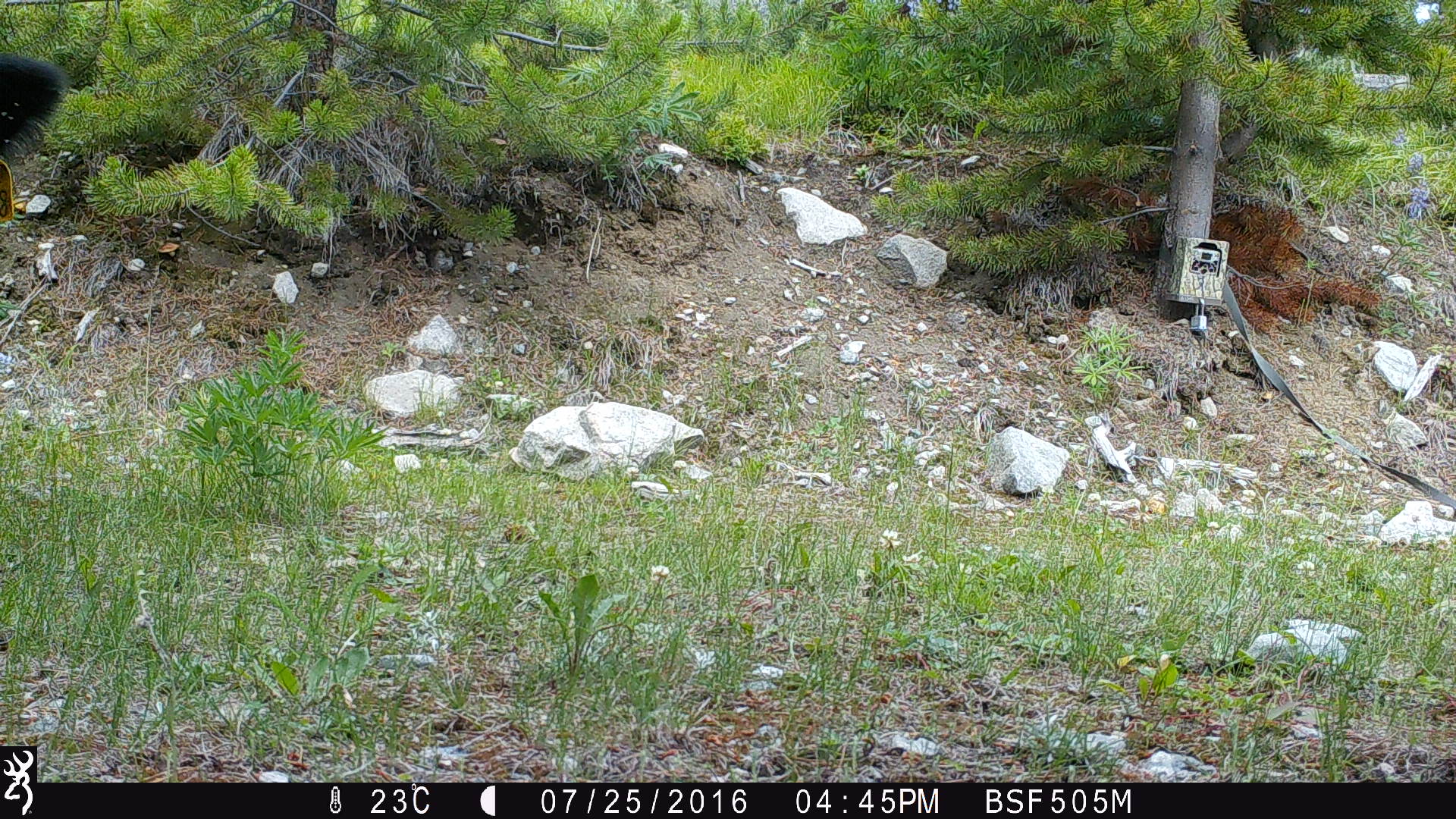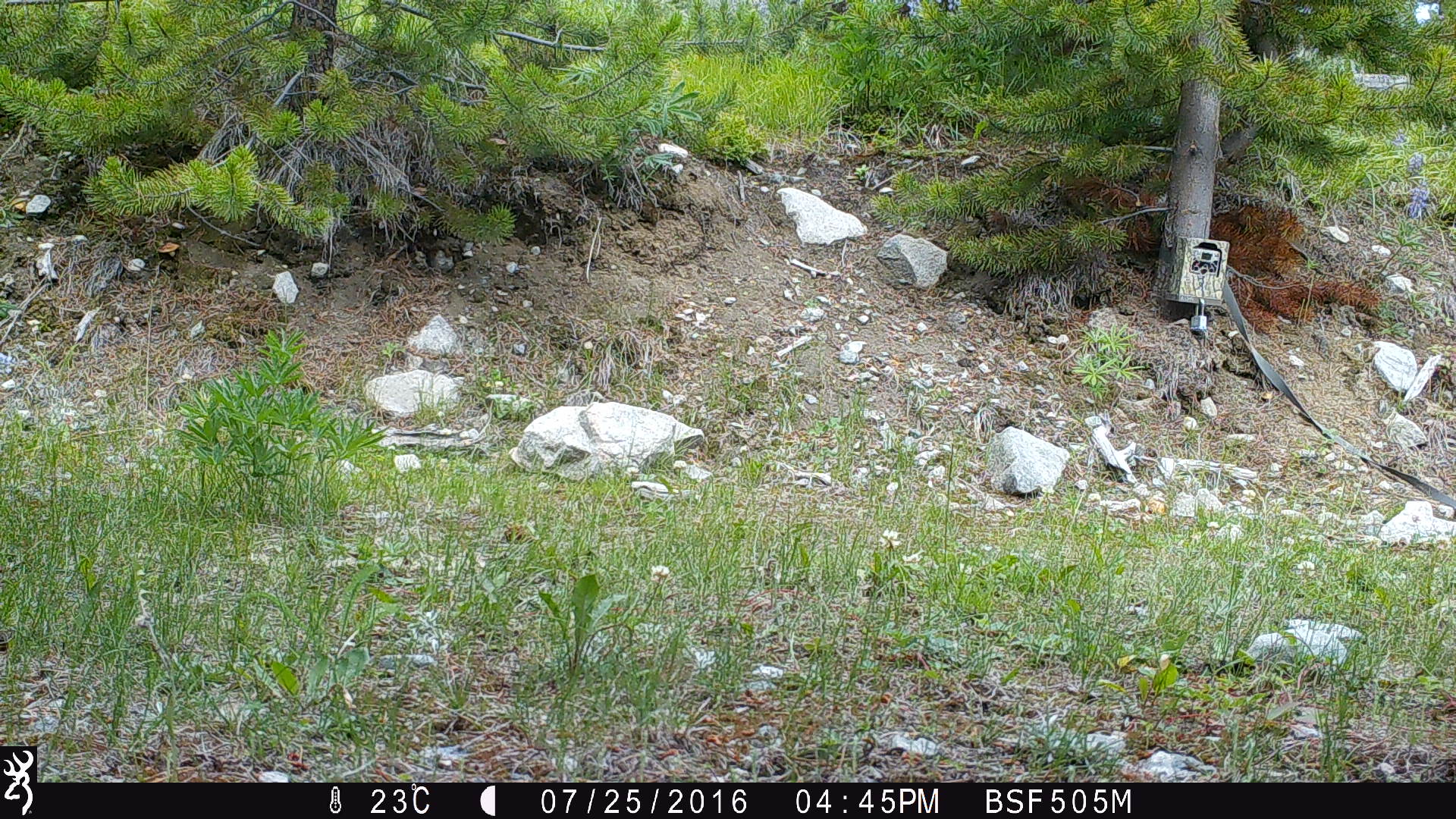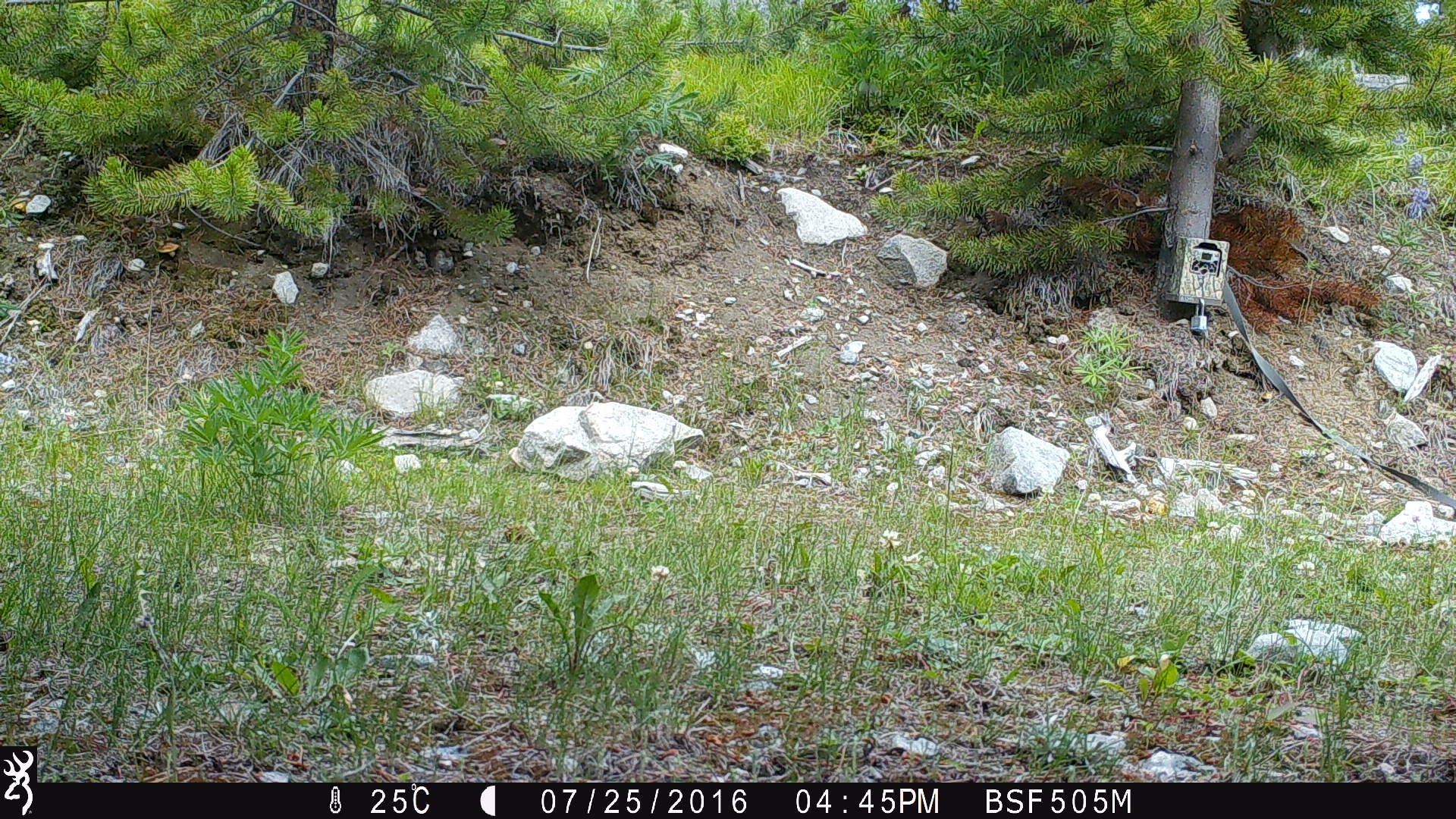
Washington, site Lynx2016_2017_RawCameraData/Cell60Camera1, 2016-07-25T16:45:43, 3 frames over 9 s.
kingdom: Animalia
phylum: Chordata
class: Mammalia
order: Artiodactyla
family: Bovidae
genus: Bos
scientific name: Bos taurus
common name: domestic cattle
Domestic cattle (Bos taurus). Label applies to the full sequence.